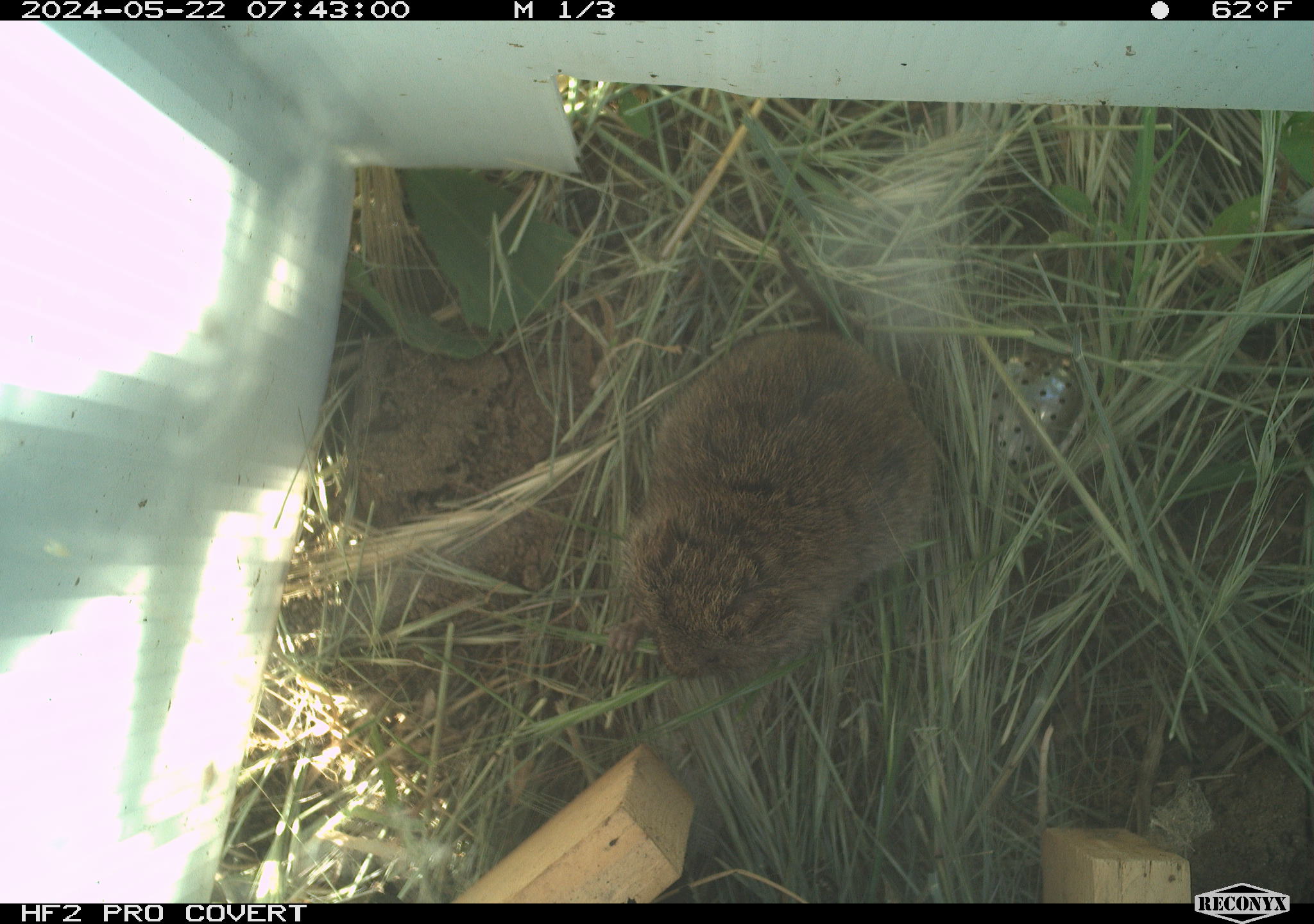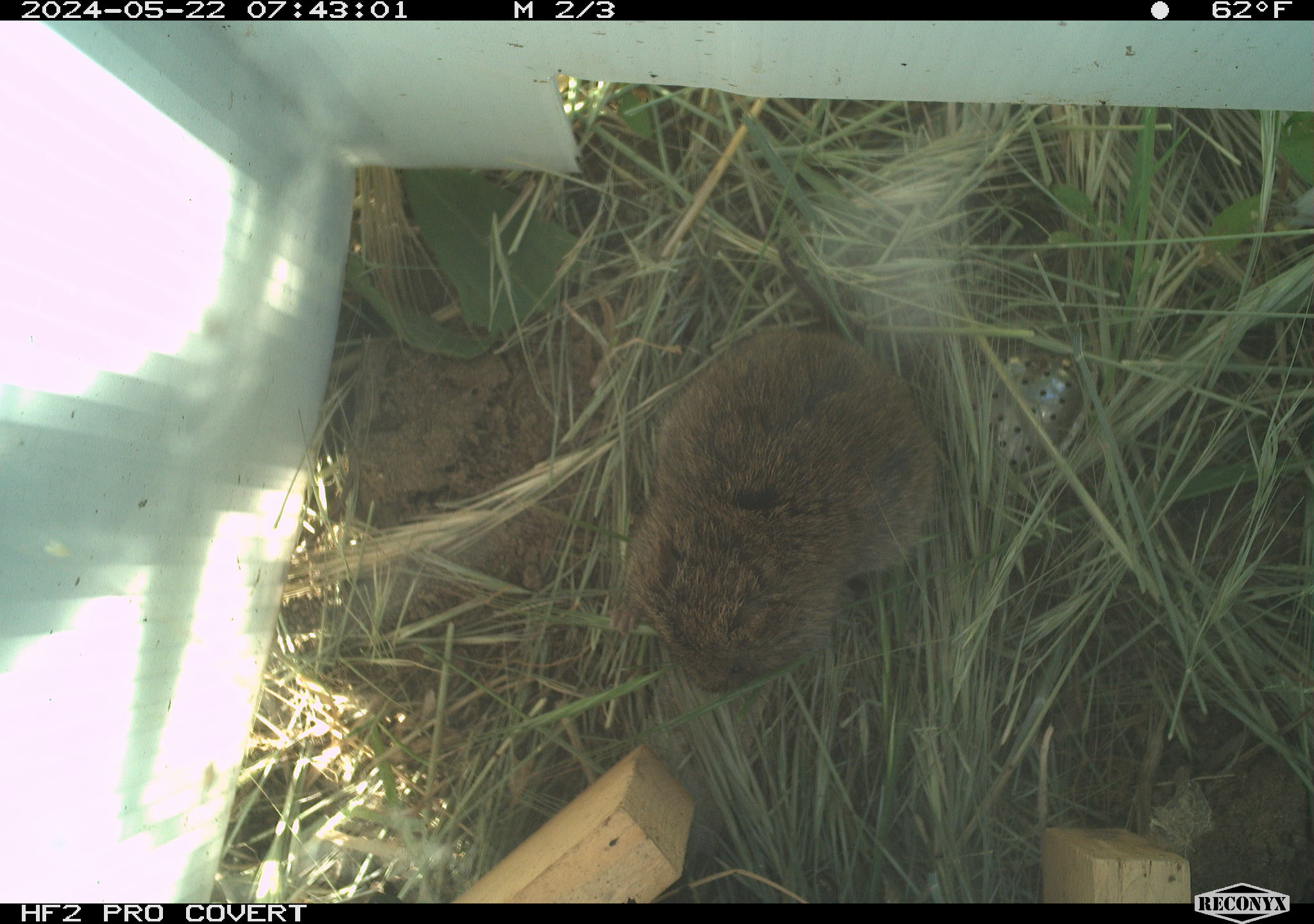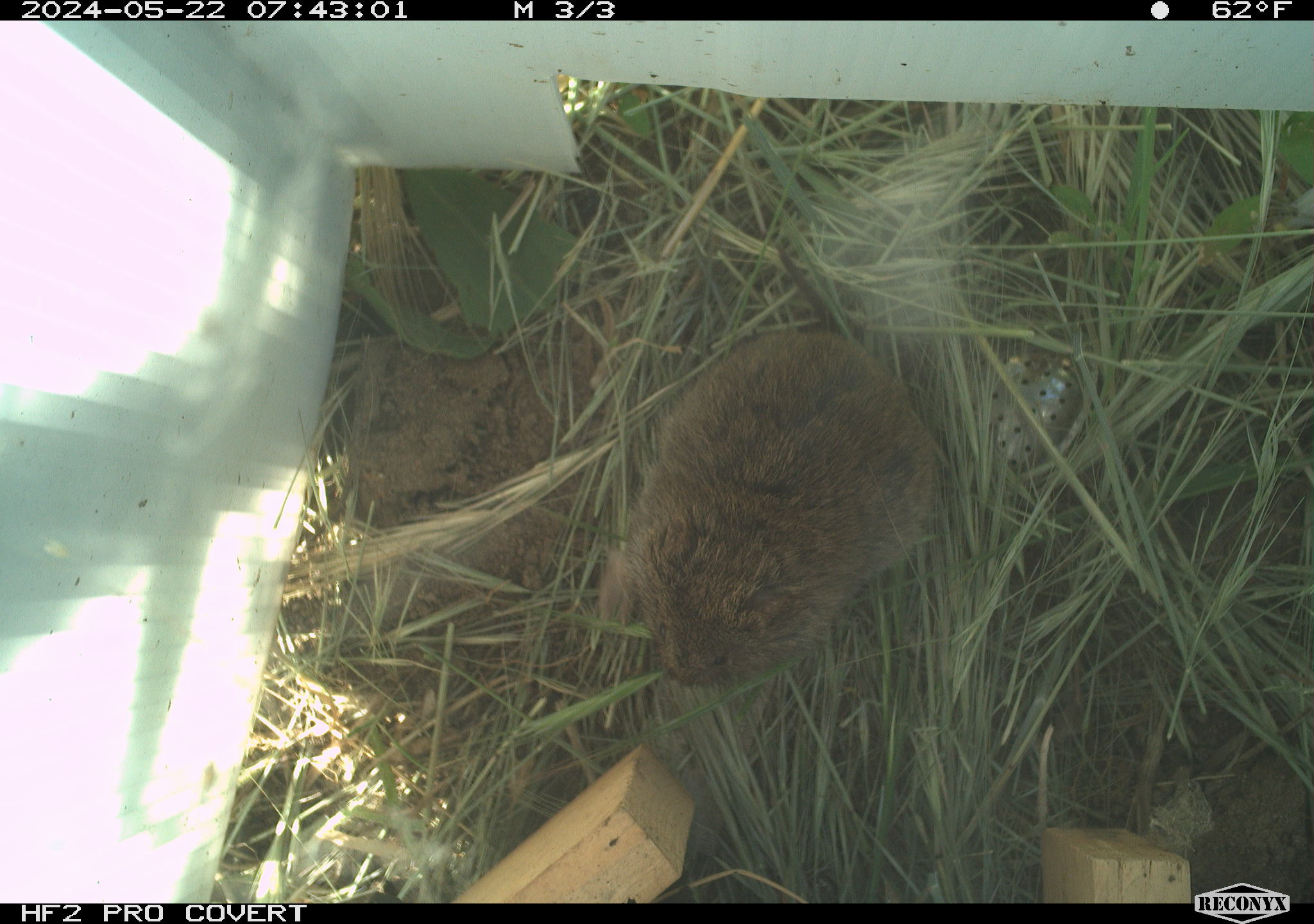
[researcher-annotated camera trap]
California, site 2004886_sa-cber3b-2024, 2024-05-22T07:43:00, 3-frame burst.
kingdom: Animalia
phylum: Chordata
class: Mammalia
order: Rodentia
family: Cricetidae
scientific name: Arvicolinae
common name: voles, lemmings, and muskrats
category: arvicolinae subfamily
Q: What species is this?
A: Arvicolinae subfamily (voles, lemmings, and muskrats) (Arvicolinae).